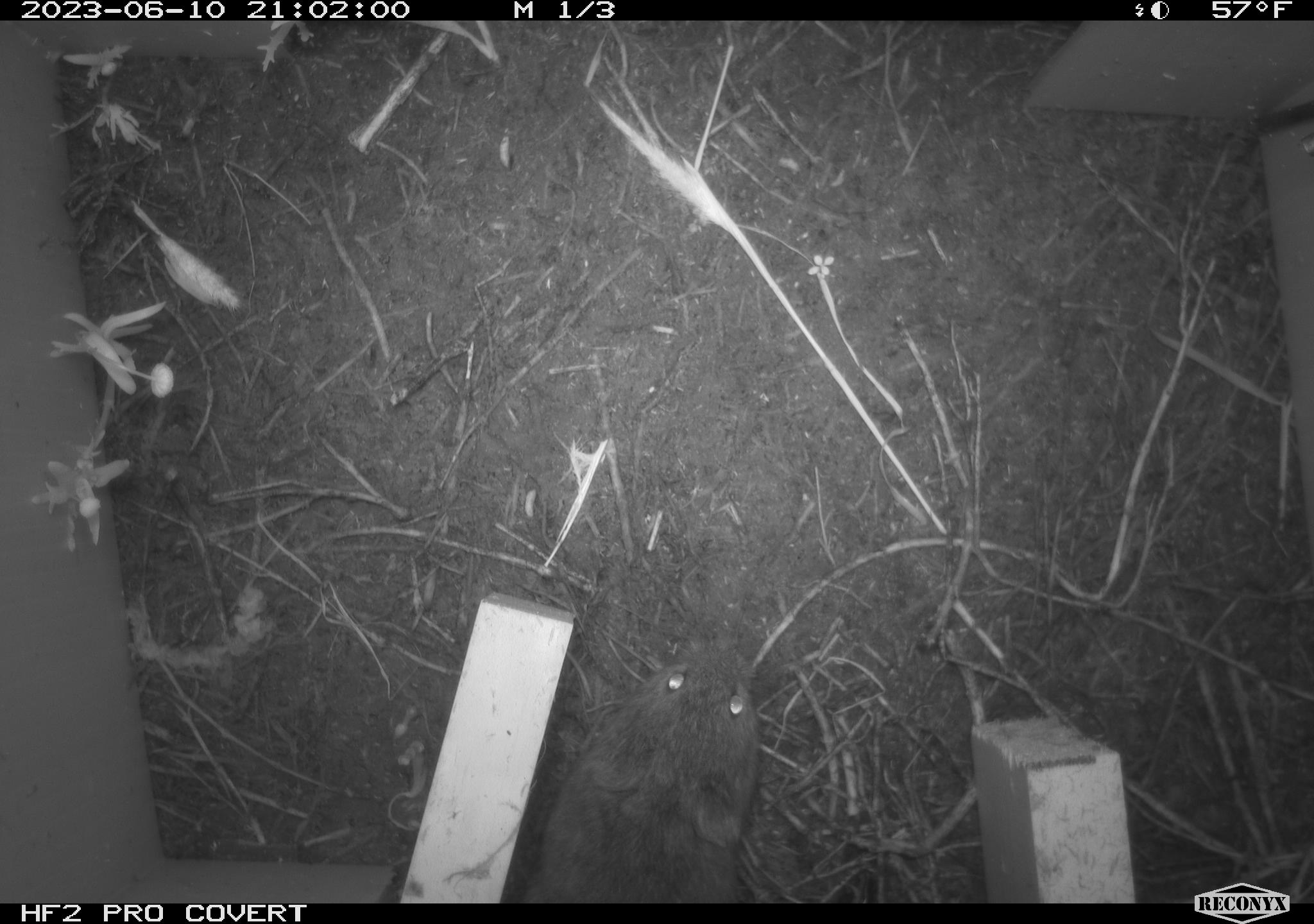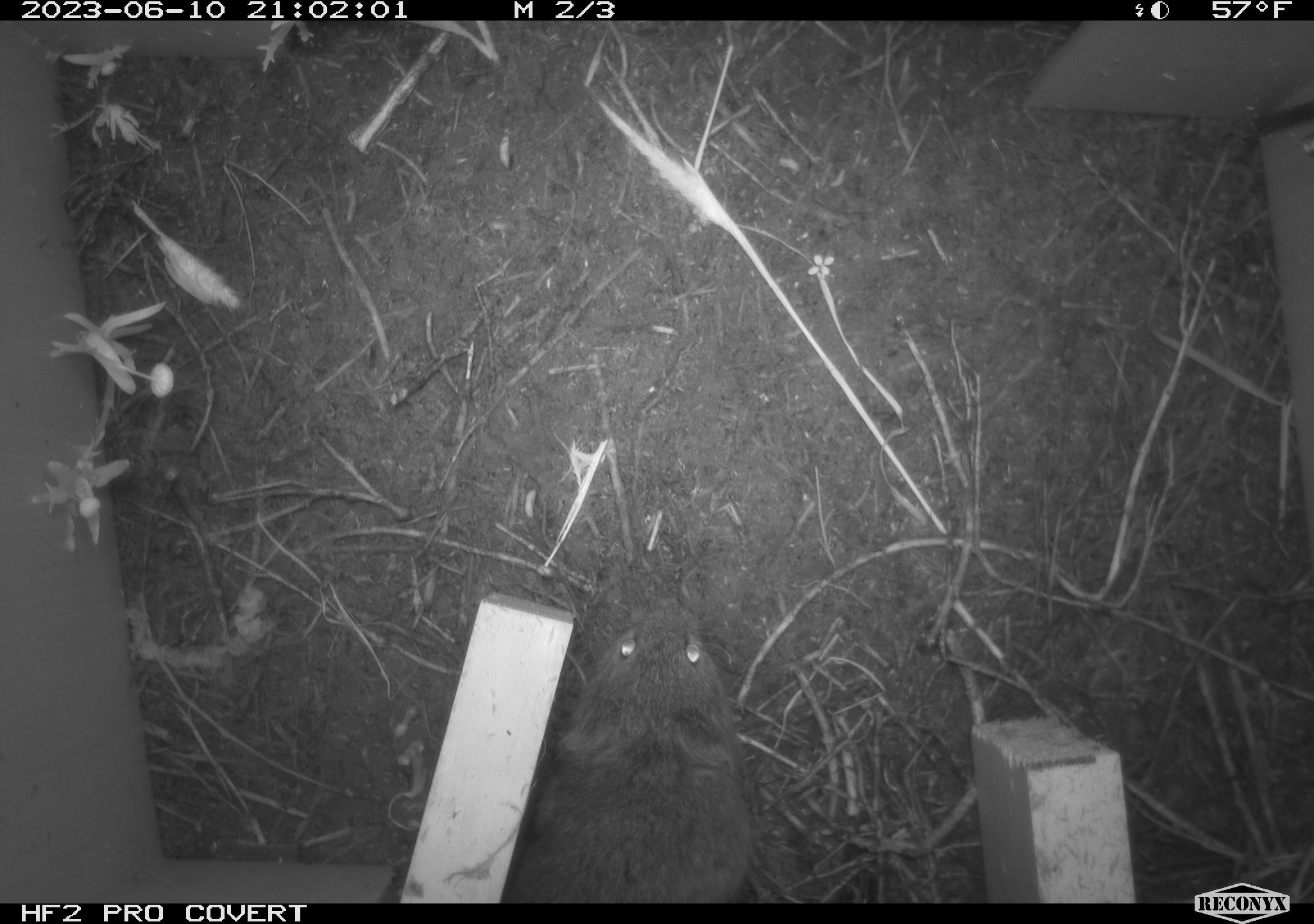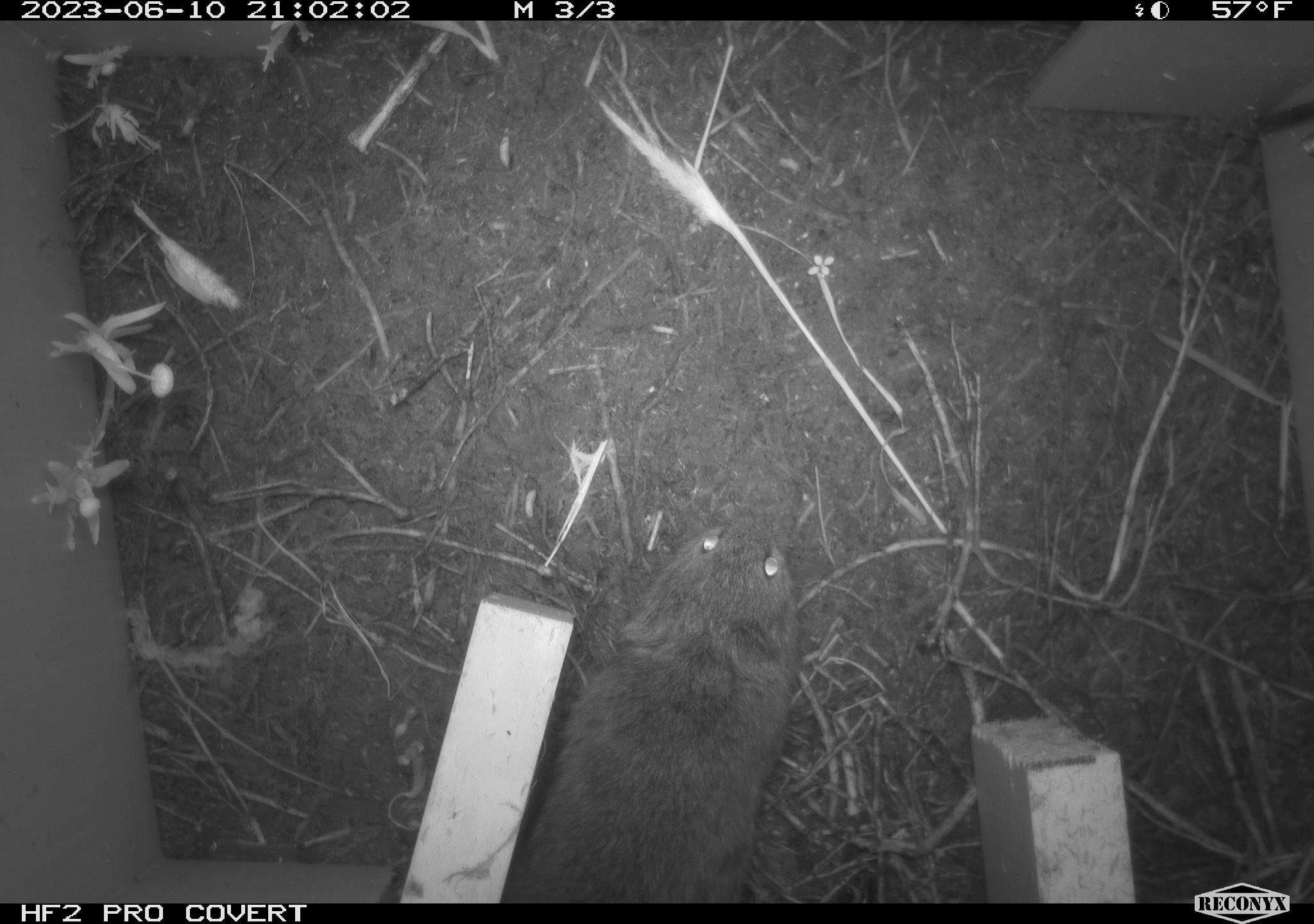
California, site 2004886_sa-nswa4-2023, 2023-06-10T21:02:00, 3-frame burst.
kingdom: Animalia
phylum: Chordata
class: Mammalia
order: Rodentia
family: Cricetidae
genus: Microtus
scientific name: Microtus californicus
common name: california vole